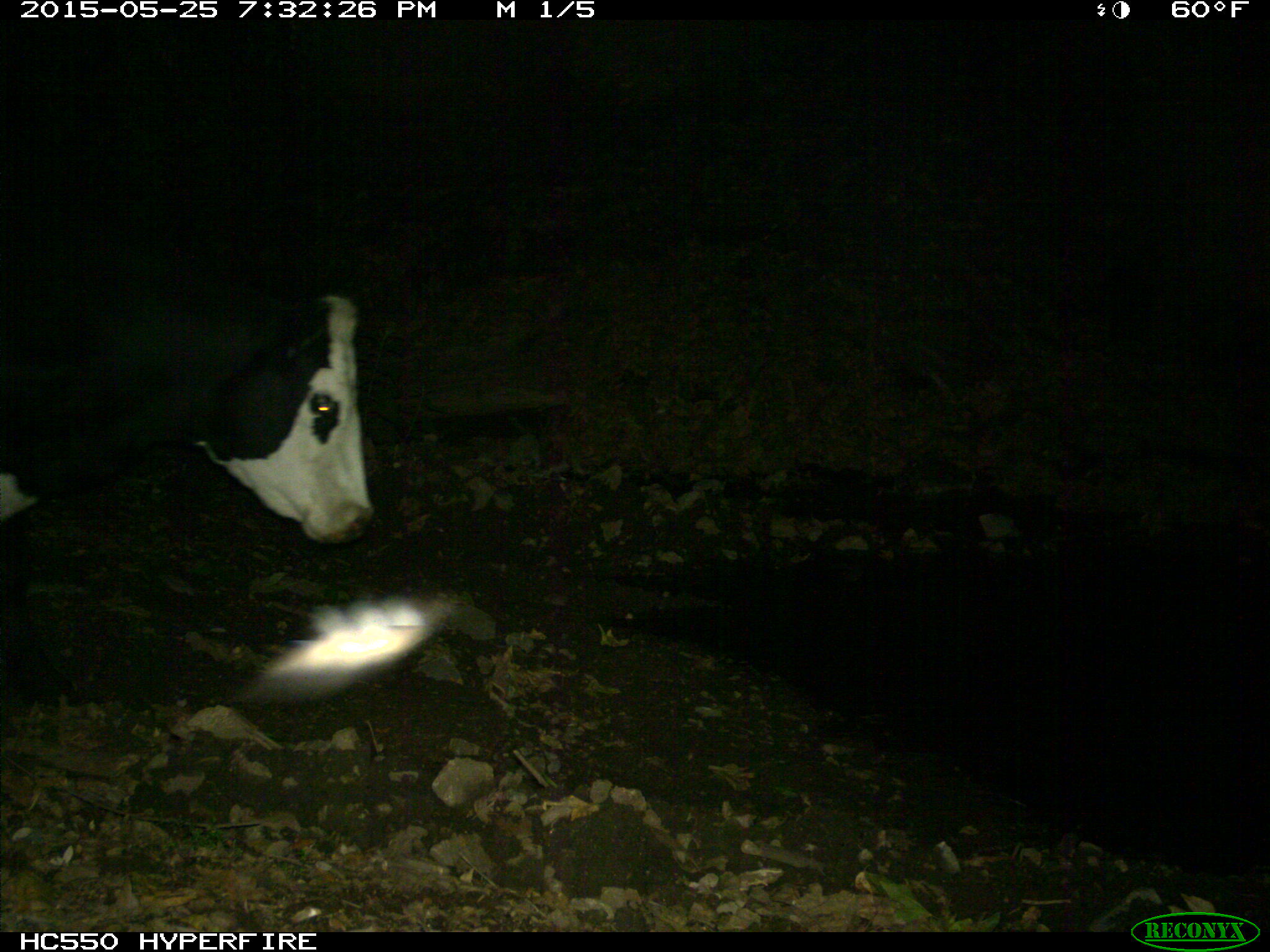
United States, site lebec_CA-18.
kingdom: Animalia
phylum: Chordata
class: Mammalia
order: Artiodactyla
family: Bovidae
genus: Bos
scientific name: Bos taurus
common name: domestic cow